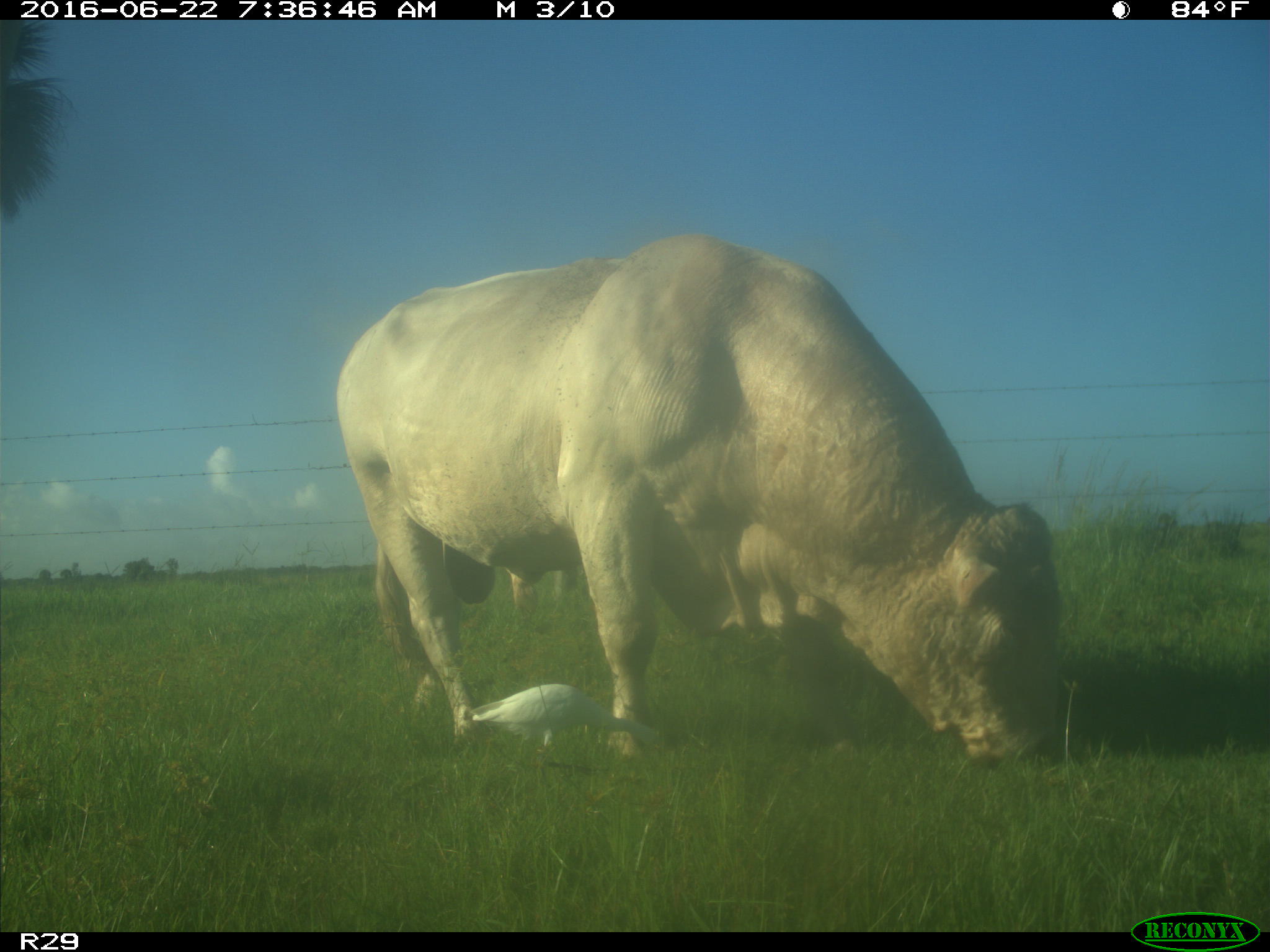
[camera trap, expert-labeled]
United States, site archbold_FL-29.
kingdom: Animalia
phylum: Chordata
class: Mammalia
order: Artiodactyla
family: Bovidae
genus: Bos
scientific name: Bos taurus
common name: domestic cow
Bos taurus (domestic cow).